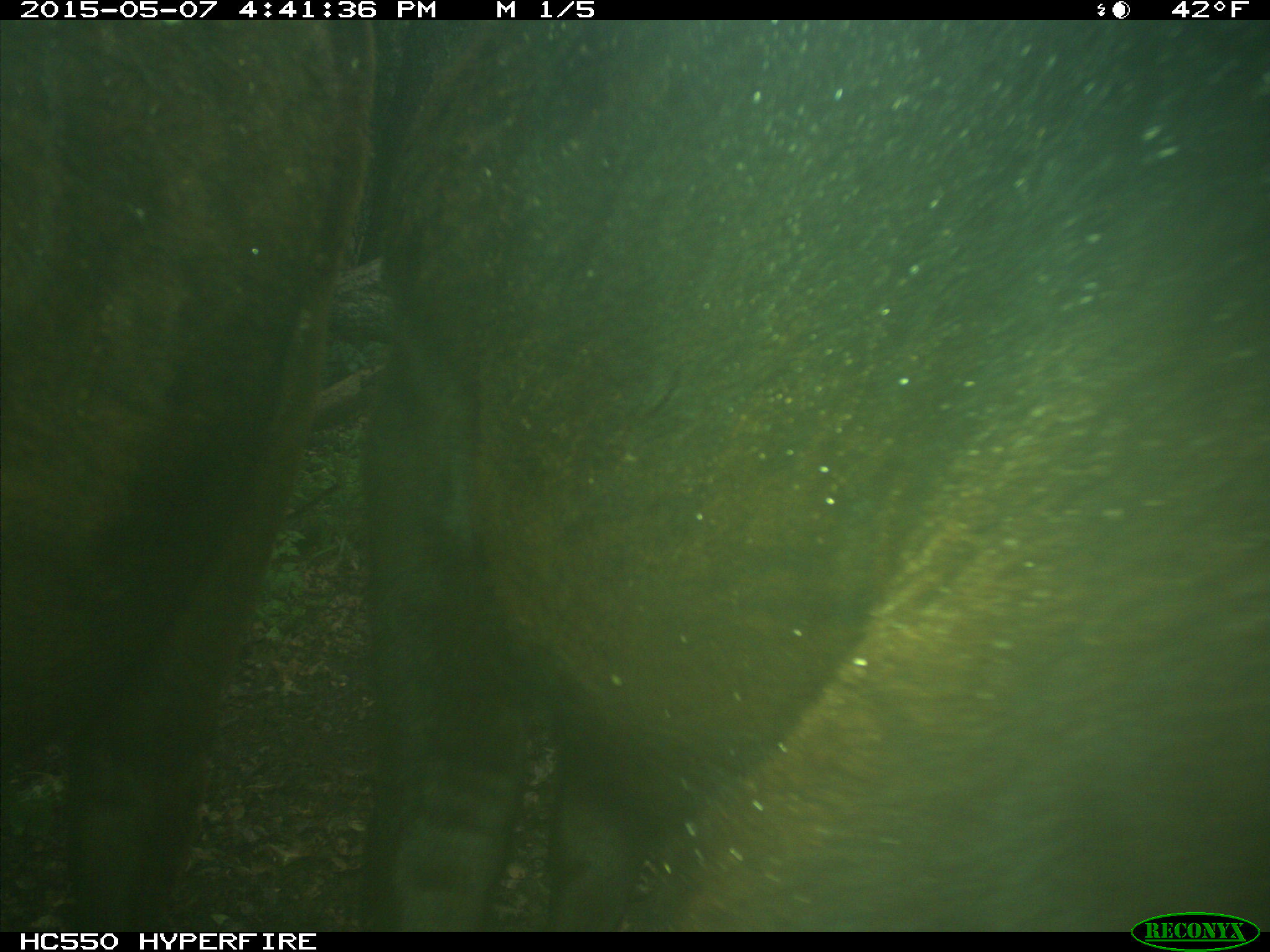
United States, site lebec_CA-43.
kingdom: Animalia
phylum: Chordata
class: Mammalia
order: Artiodactyla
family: Bovidae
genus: Bos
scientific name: Bos taurus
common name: domestic cow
Bos taurus (domestic cow).